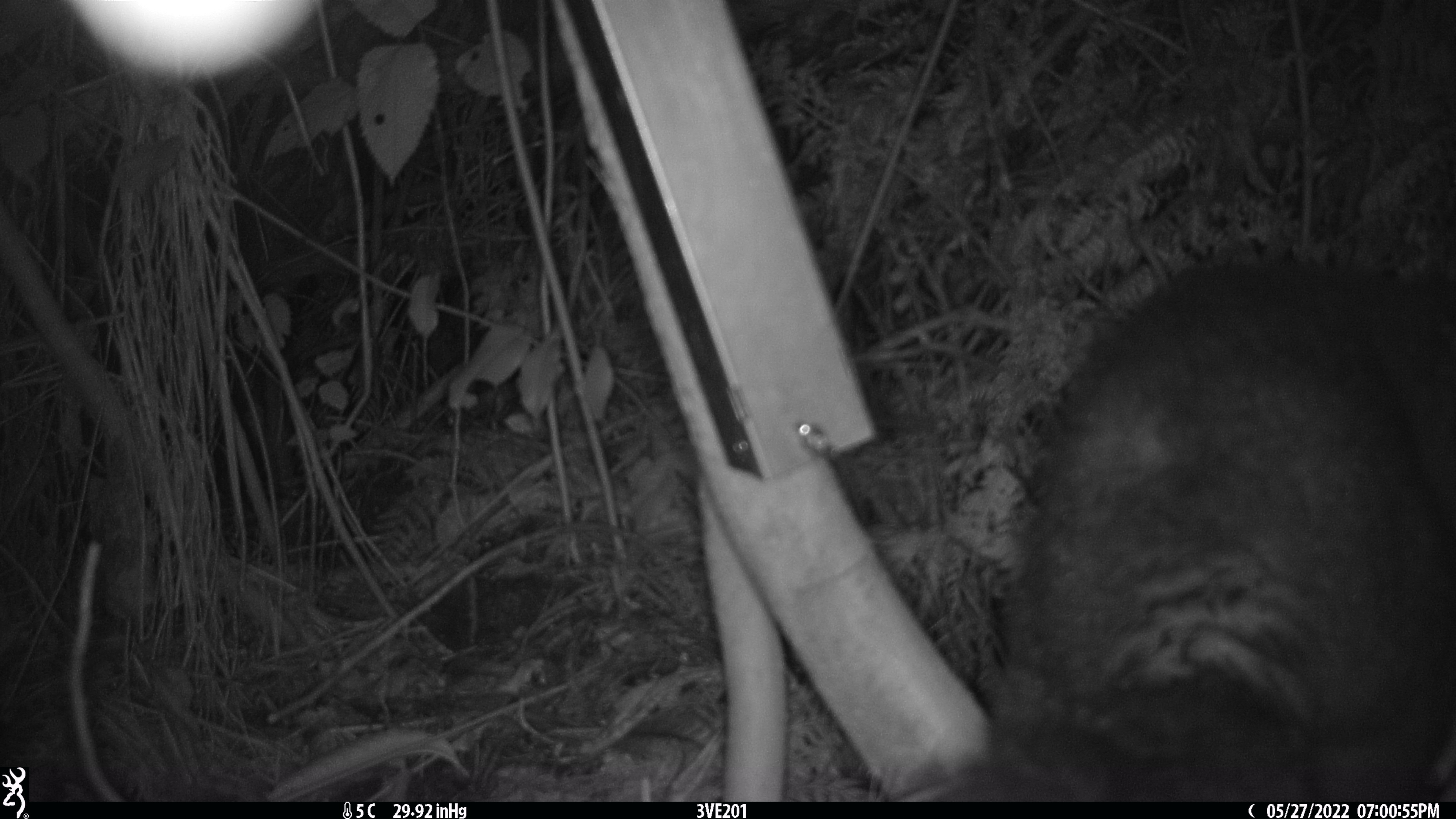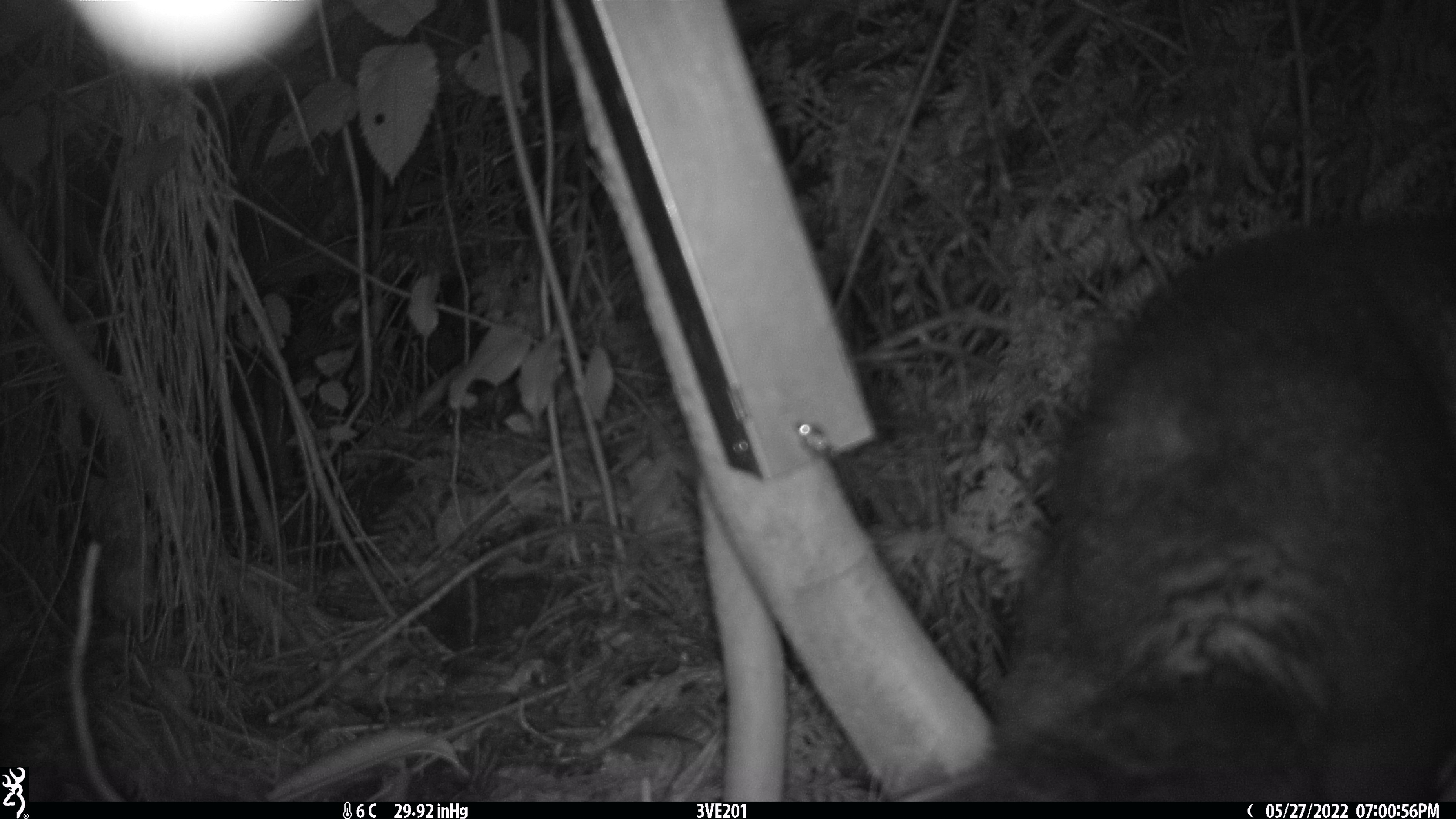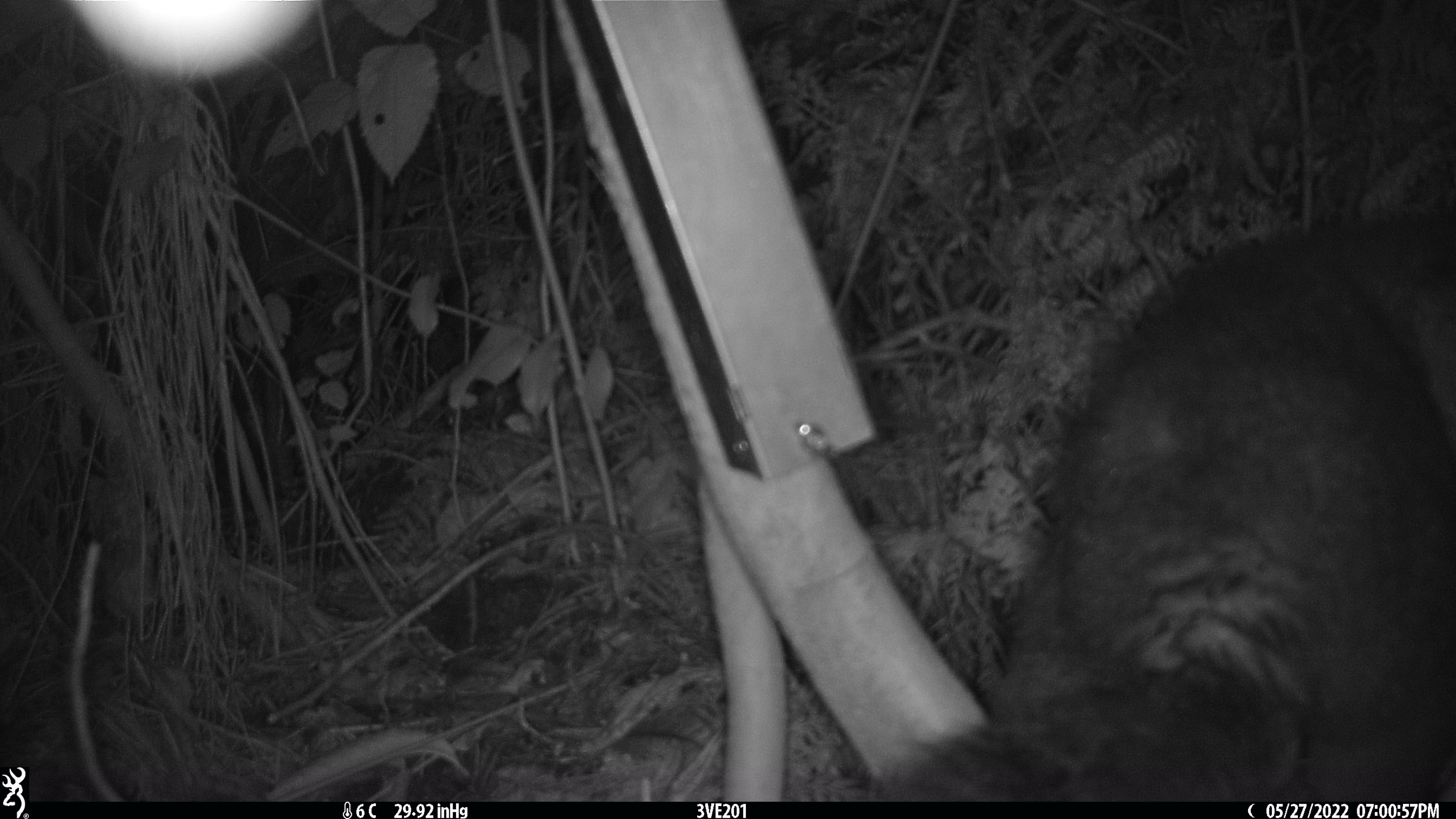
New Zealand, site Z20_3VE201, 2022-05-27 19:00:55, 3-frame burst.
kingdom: Animalia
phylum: Chordata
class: Mammalia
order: Diprotodontia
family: Phalangeridae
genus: Trichosurus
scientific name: Trichosurus vulpecula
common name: common brushtail possum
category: possum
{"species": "possum (common brushtail possum) (Trichosurus vulpecula)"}